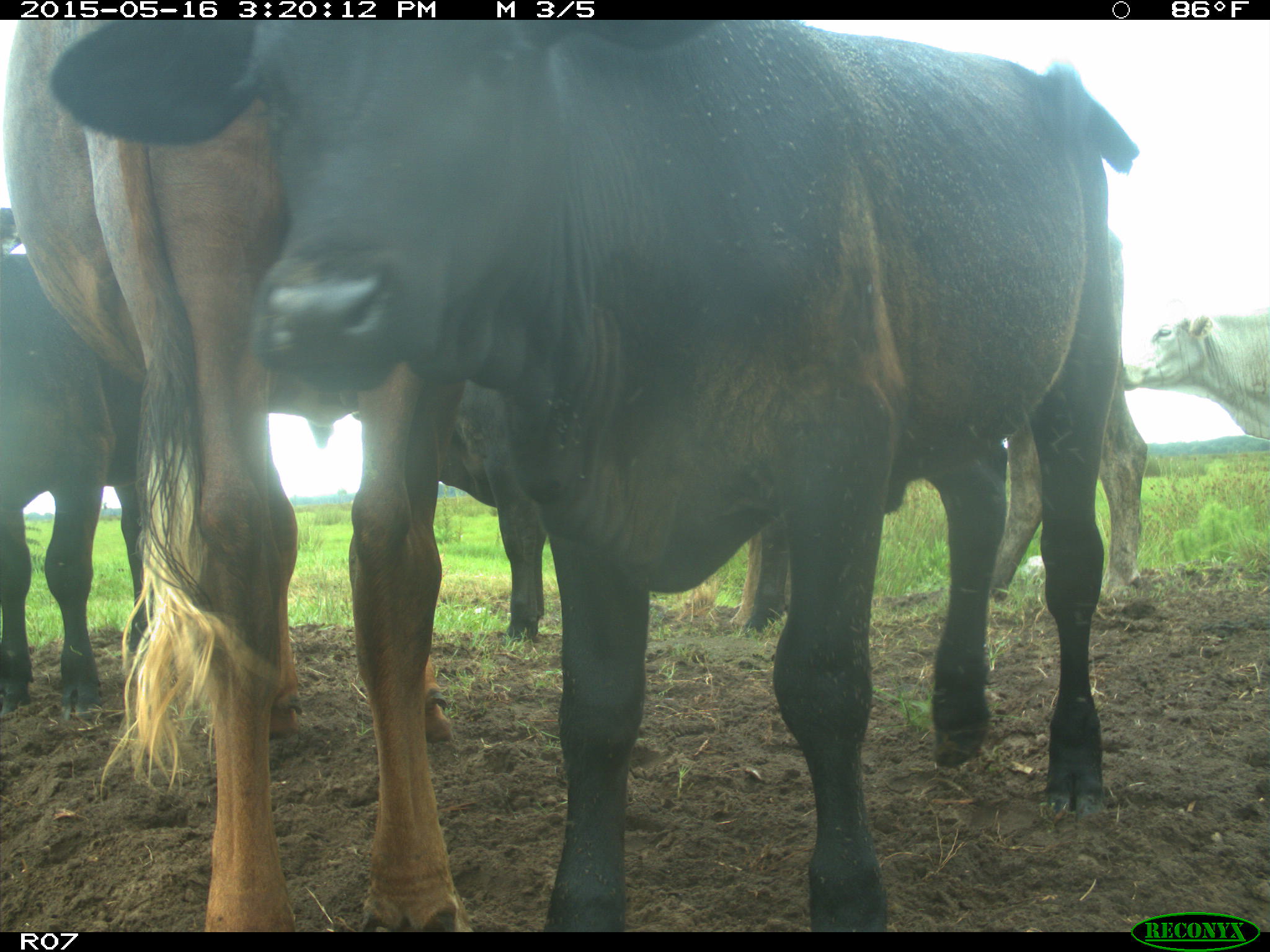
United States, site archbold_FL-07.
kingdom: Animalia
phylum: Chordata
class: Mammalia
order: Artiodactyla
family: Bovidae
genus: Bos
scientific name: Bos taurus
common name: domestic cow